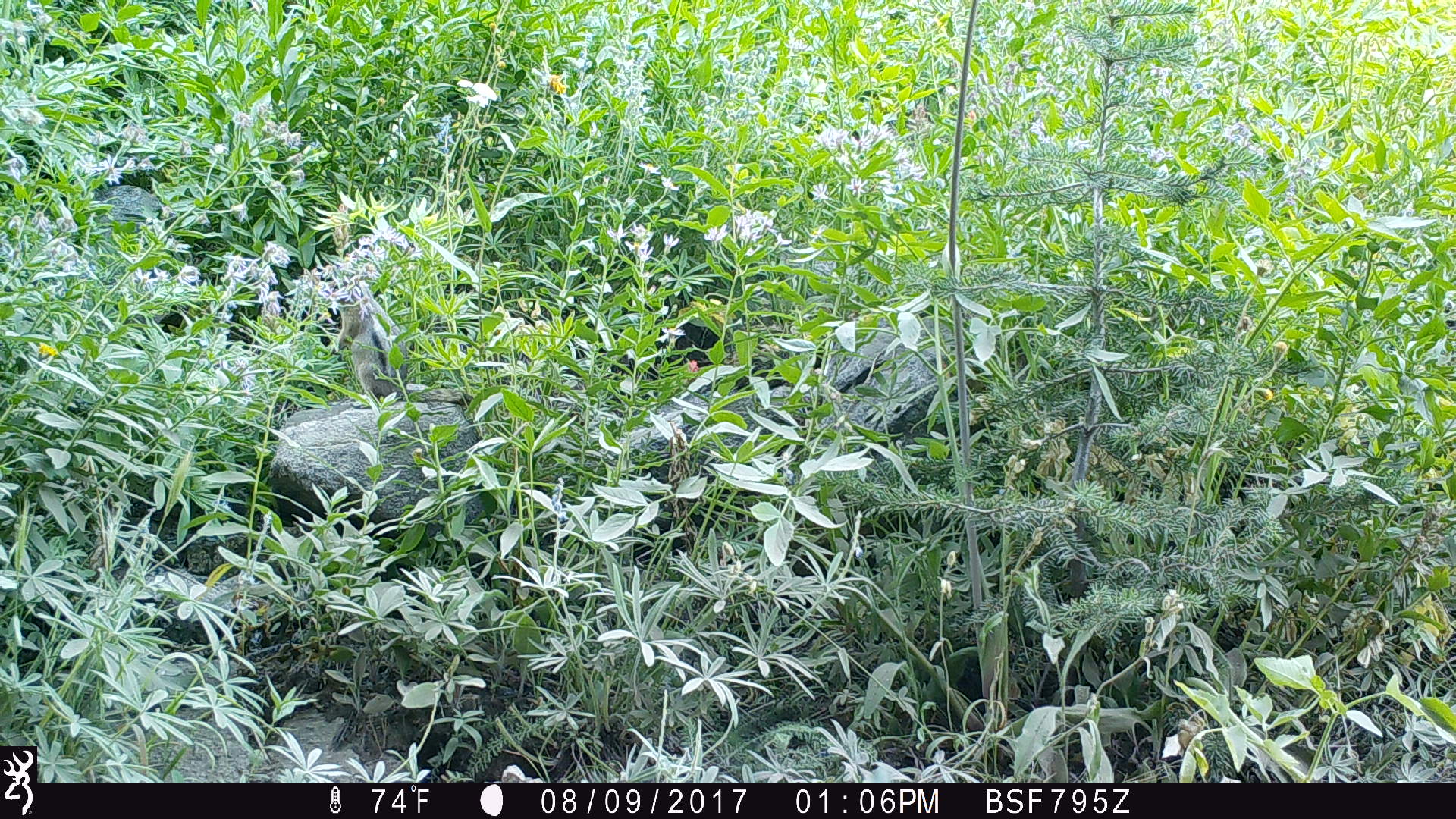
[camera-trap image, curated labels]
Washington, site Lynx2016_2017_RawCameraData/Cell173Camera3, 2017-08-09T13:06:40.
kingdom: Animalia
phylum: Chordata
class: Mammalia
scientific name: Mammalia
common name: small mammal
Small mammal (Mammalia). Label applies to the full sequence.